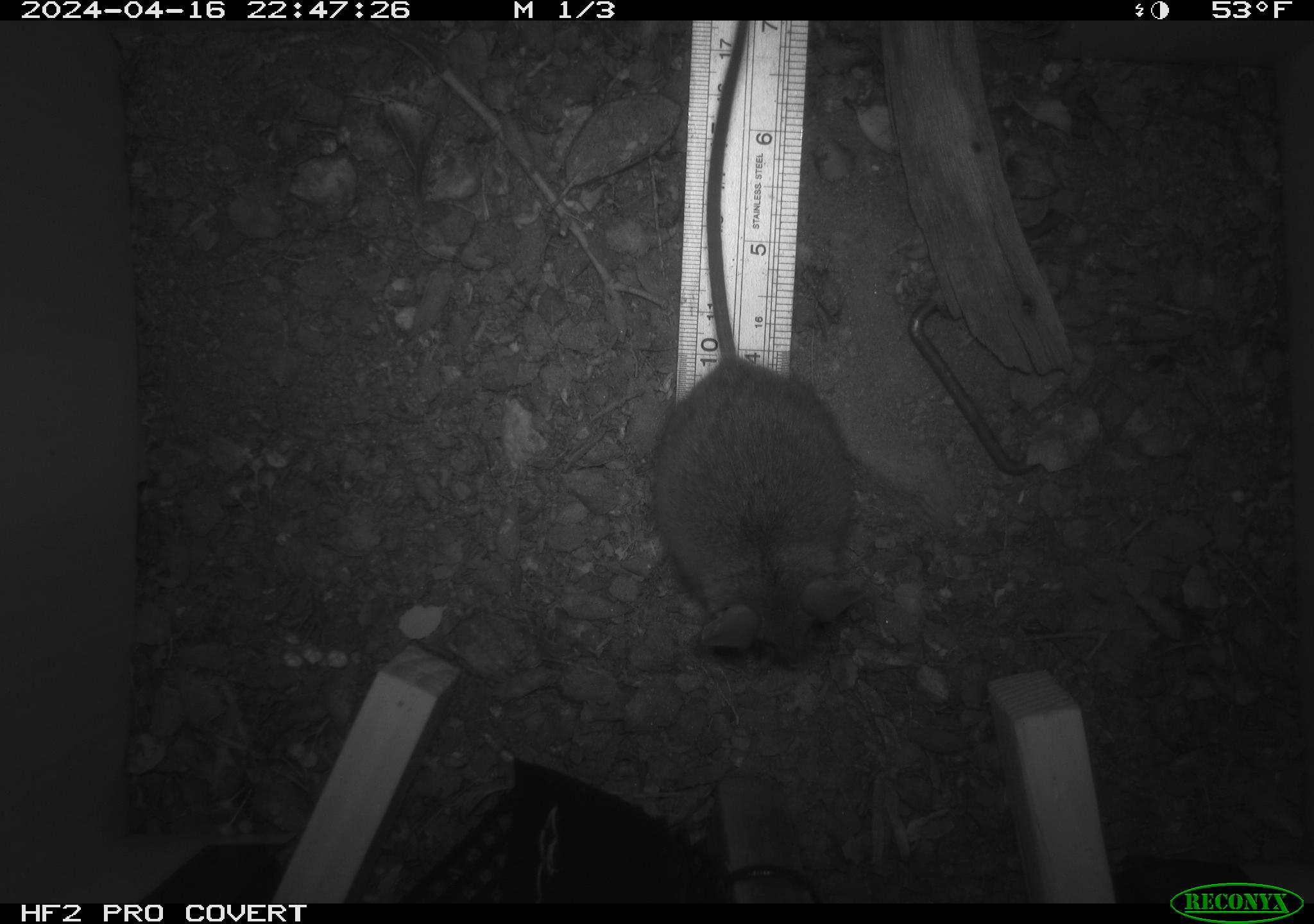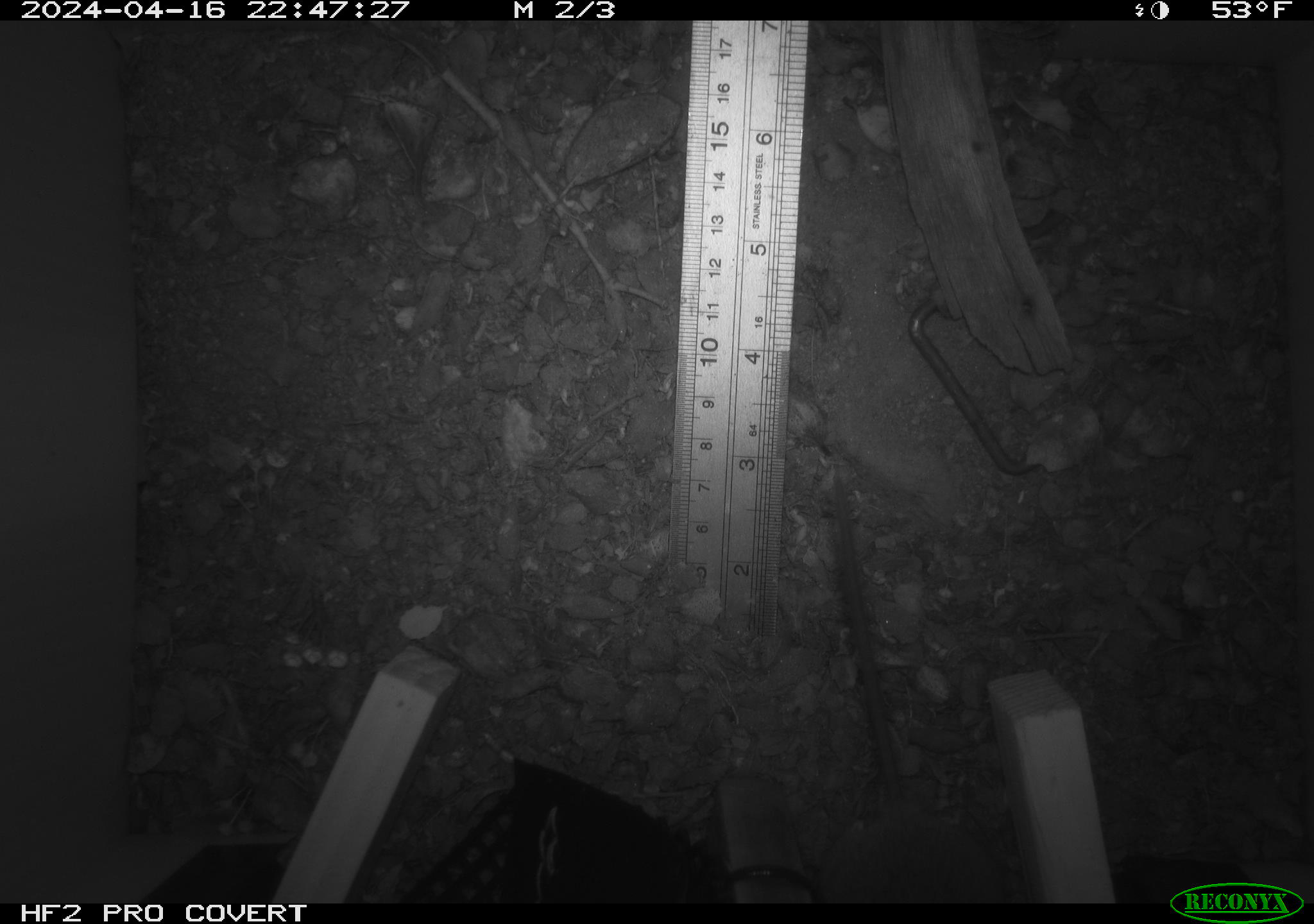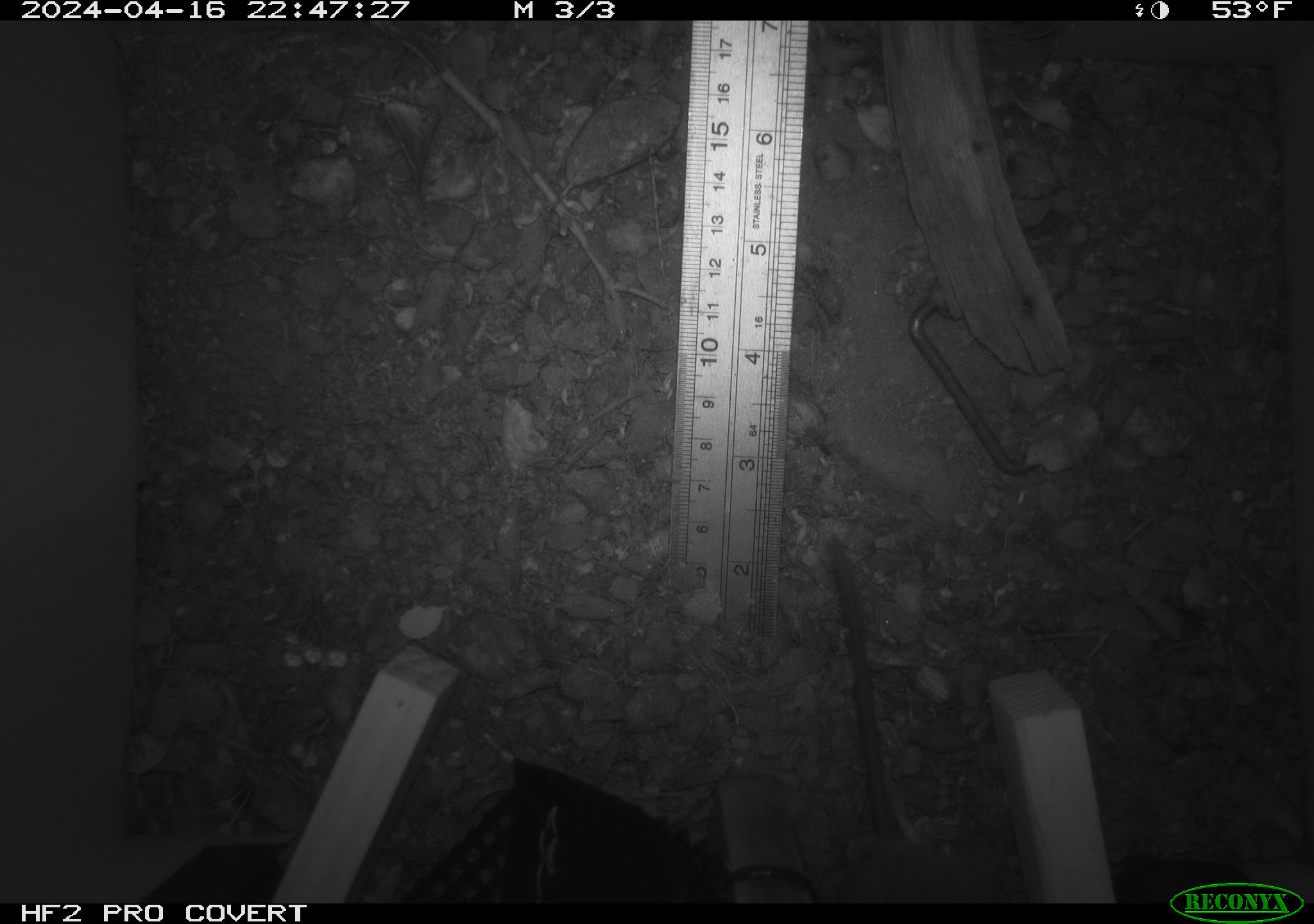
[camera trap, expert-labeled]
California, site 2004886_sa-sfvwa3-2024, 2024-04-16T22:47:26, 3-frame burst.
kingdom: Animalia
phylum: Chordata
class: Mammalia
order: Rodentia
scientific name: Rodentia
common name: mouse species